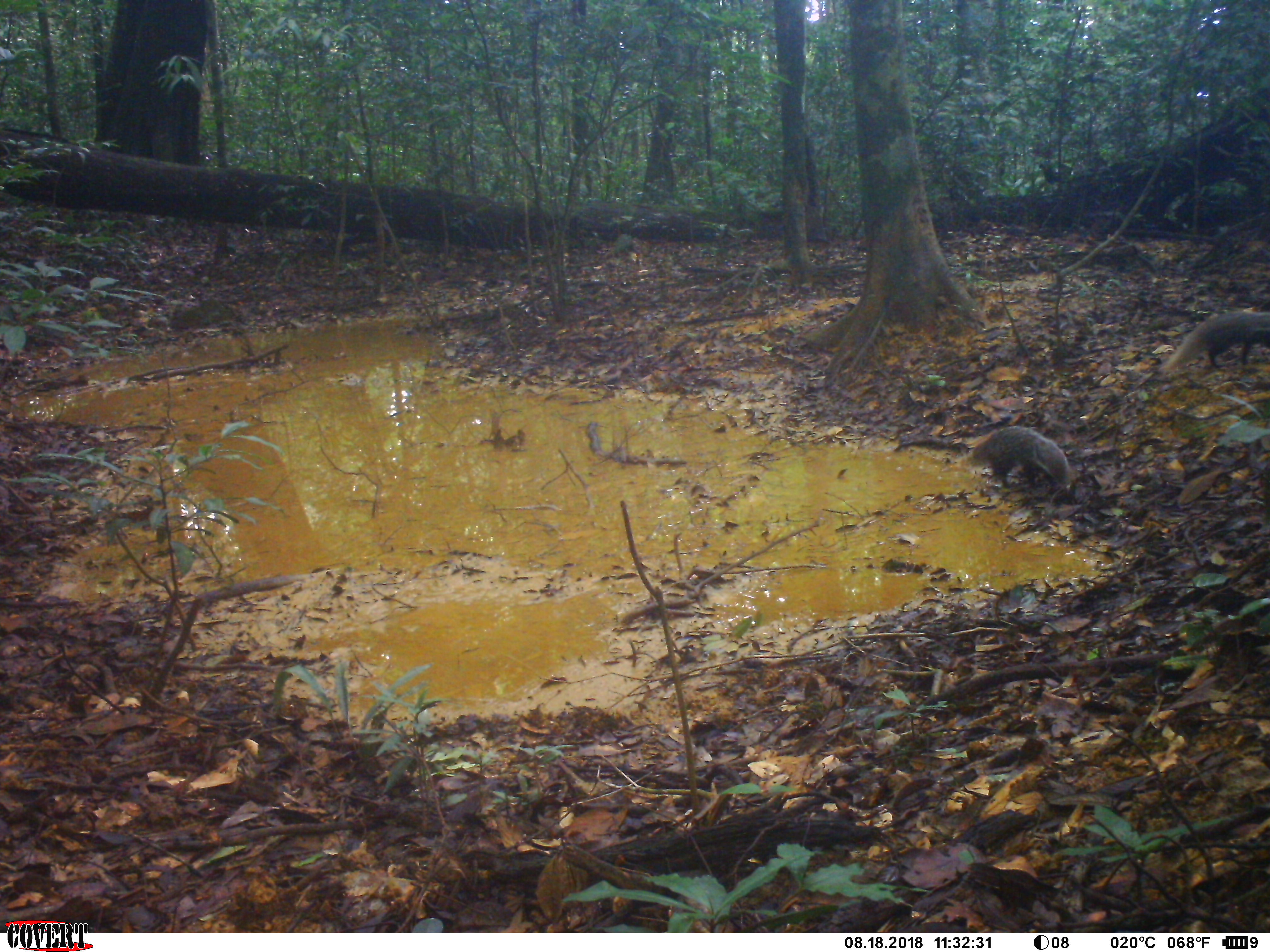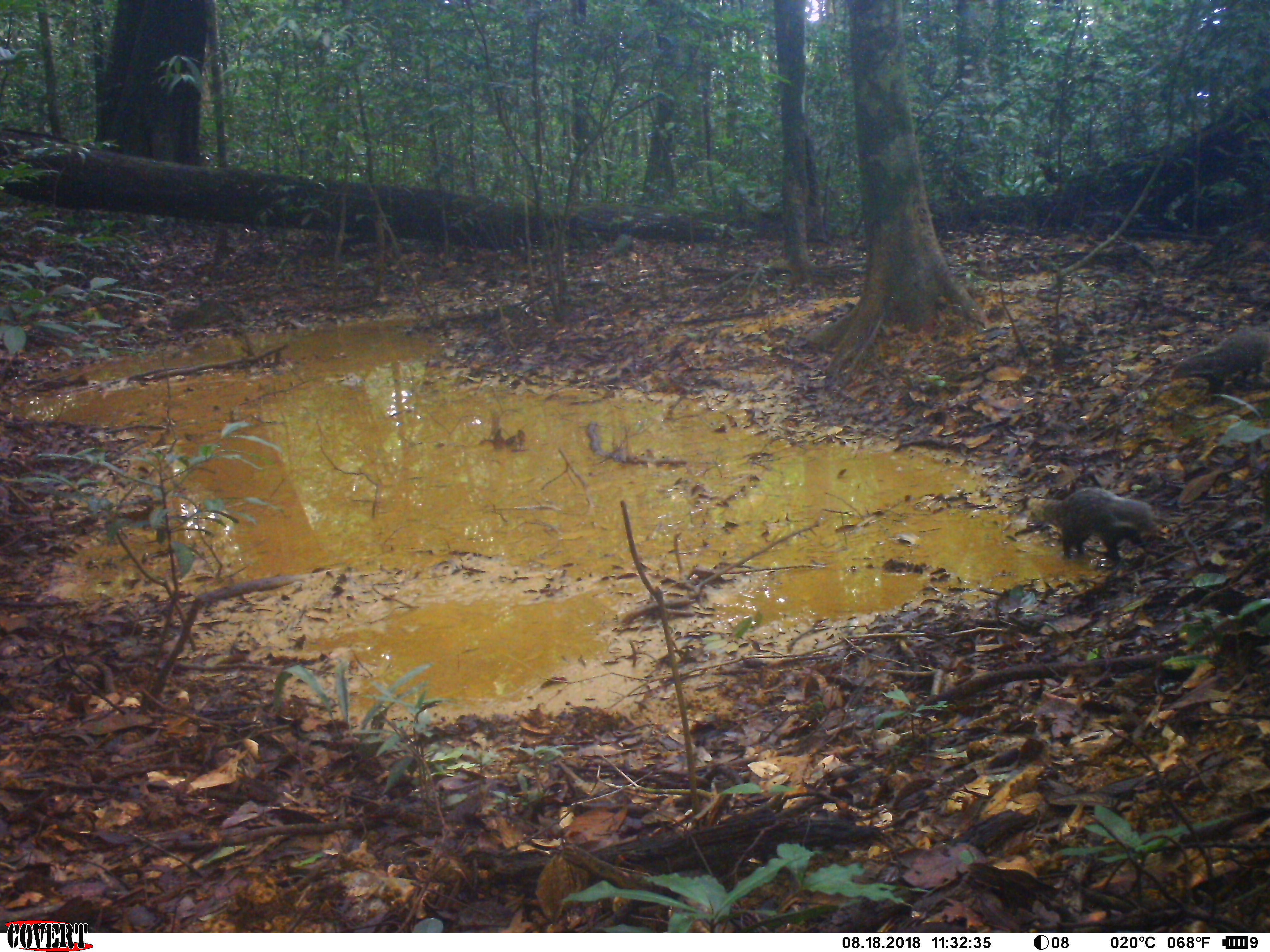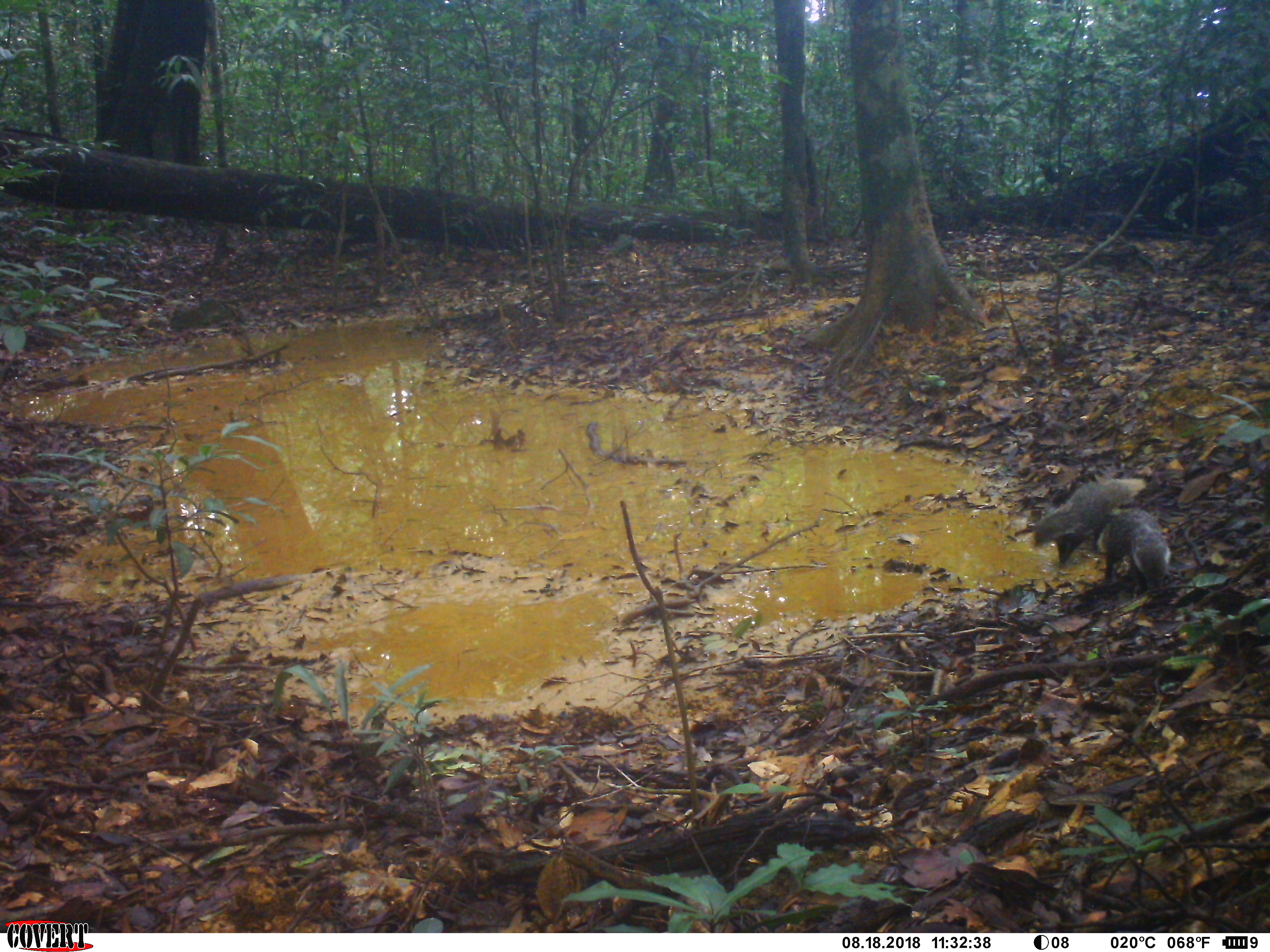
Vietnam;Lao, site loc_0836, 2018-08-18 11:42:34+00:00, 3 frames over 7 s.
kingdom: Animalia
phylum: Chordata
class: Mammalia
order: Carnivora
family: Herpestidae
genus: Urva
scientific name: Urva urva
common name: crab-eating mongoose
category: crab eating mongoose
Crab eating mongoose (crab-eating mongoose) (Urva urva). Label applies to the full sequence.